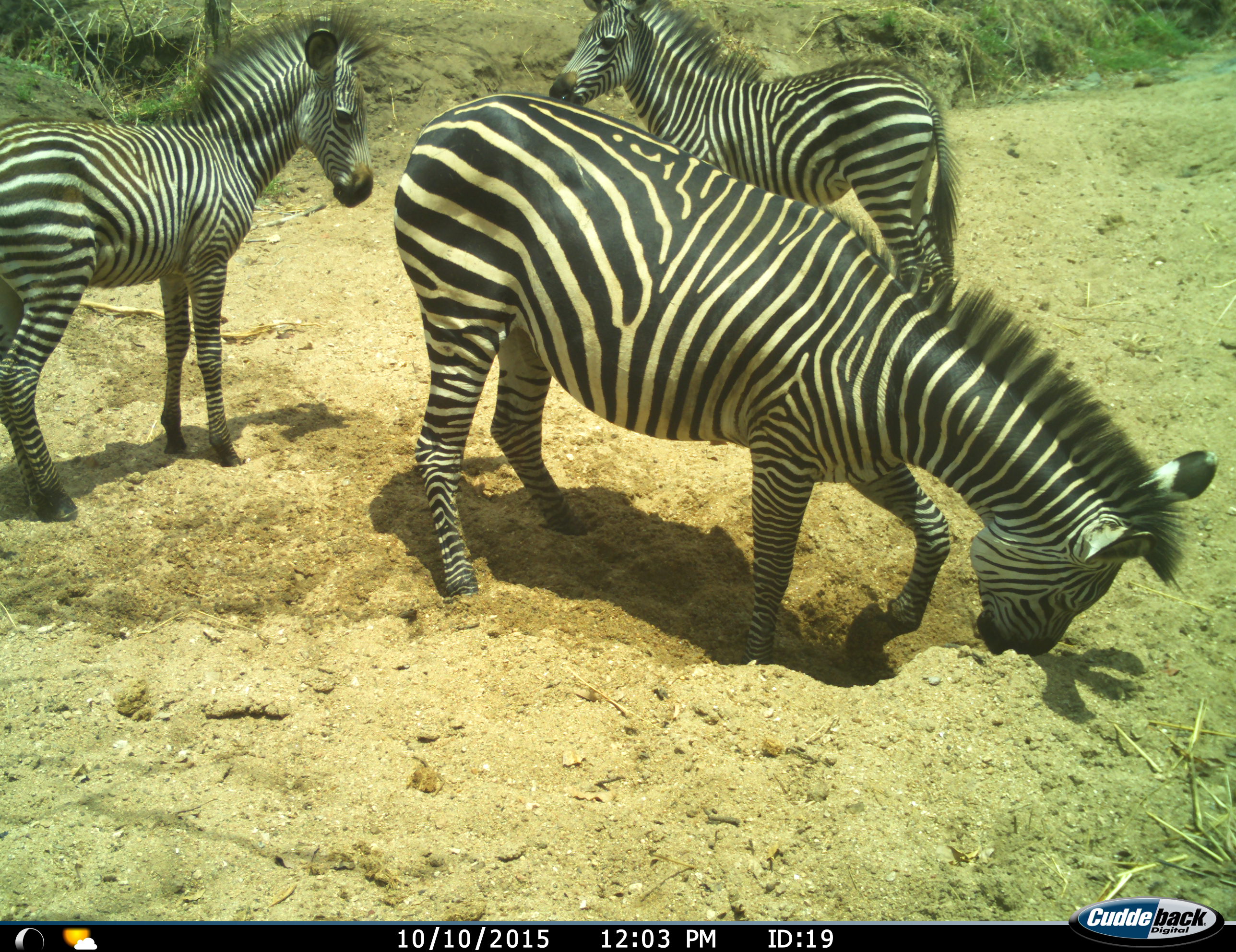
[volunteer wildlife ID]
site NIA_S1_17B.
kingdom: Animalia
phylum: Chordata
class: Mammalia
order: Perissodactyla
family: Equidae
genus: Equus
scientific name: Equus quagga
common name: plains zebra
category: zebraplains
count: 3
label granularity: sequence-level